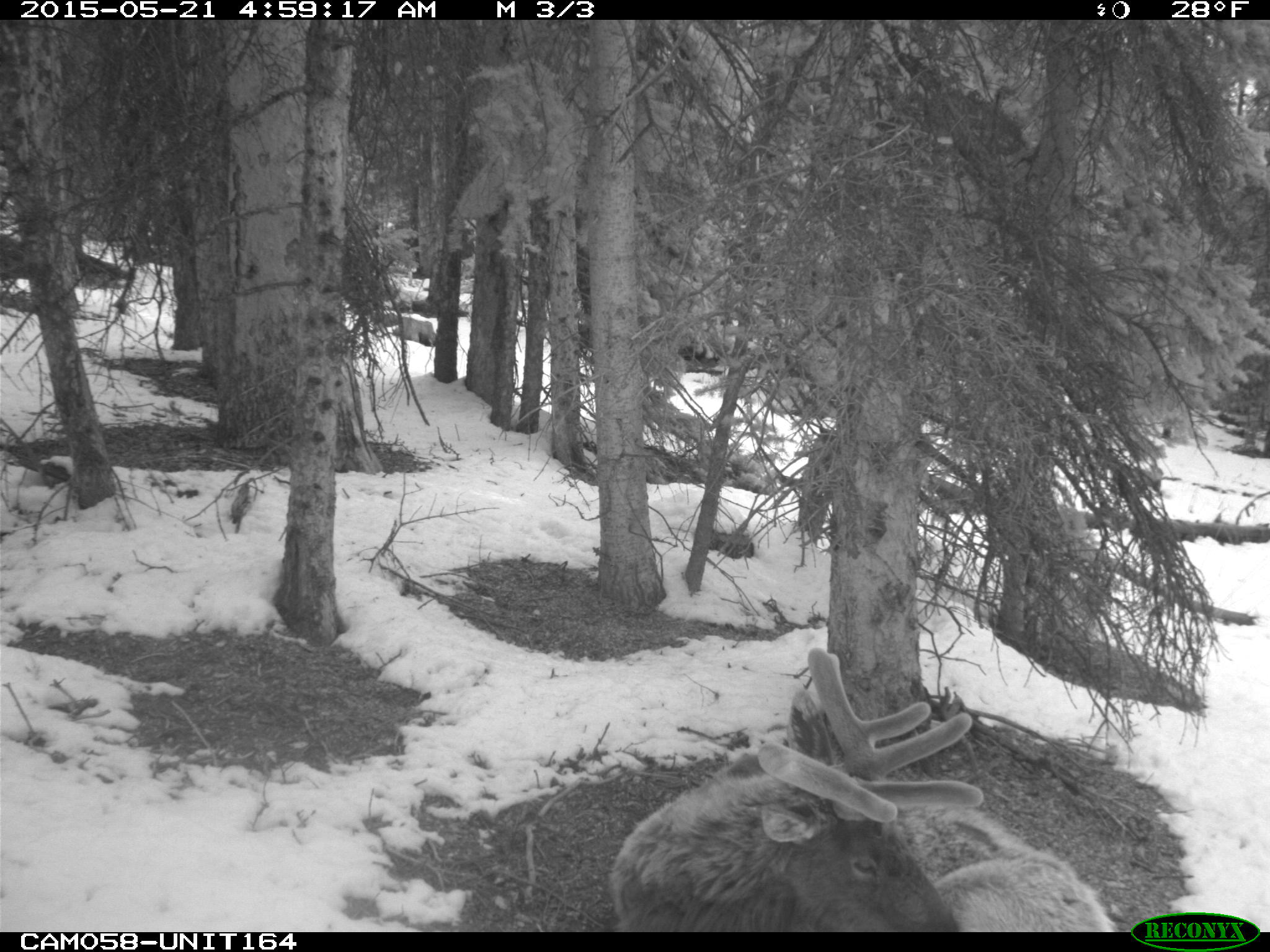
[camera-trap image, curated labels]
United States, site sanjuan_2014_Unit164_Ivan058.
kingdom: Animalia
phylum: Chordata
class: Mammalia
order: Artiodactyla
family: Cervidae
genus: Cervus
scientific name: Cervus elaphus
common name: red deer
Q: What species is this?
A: Cervus elaphus (red deer).